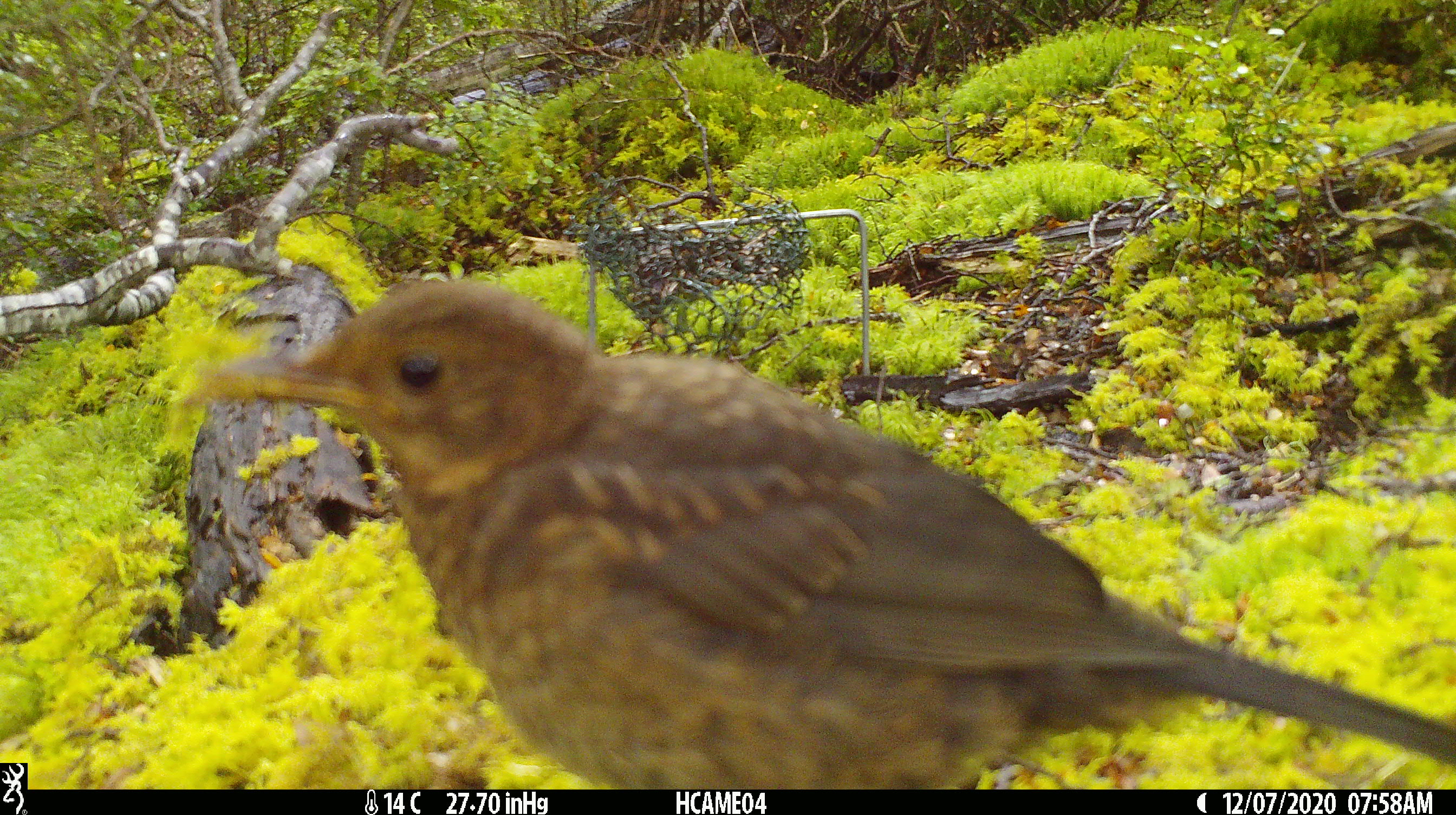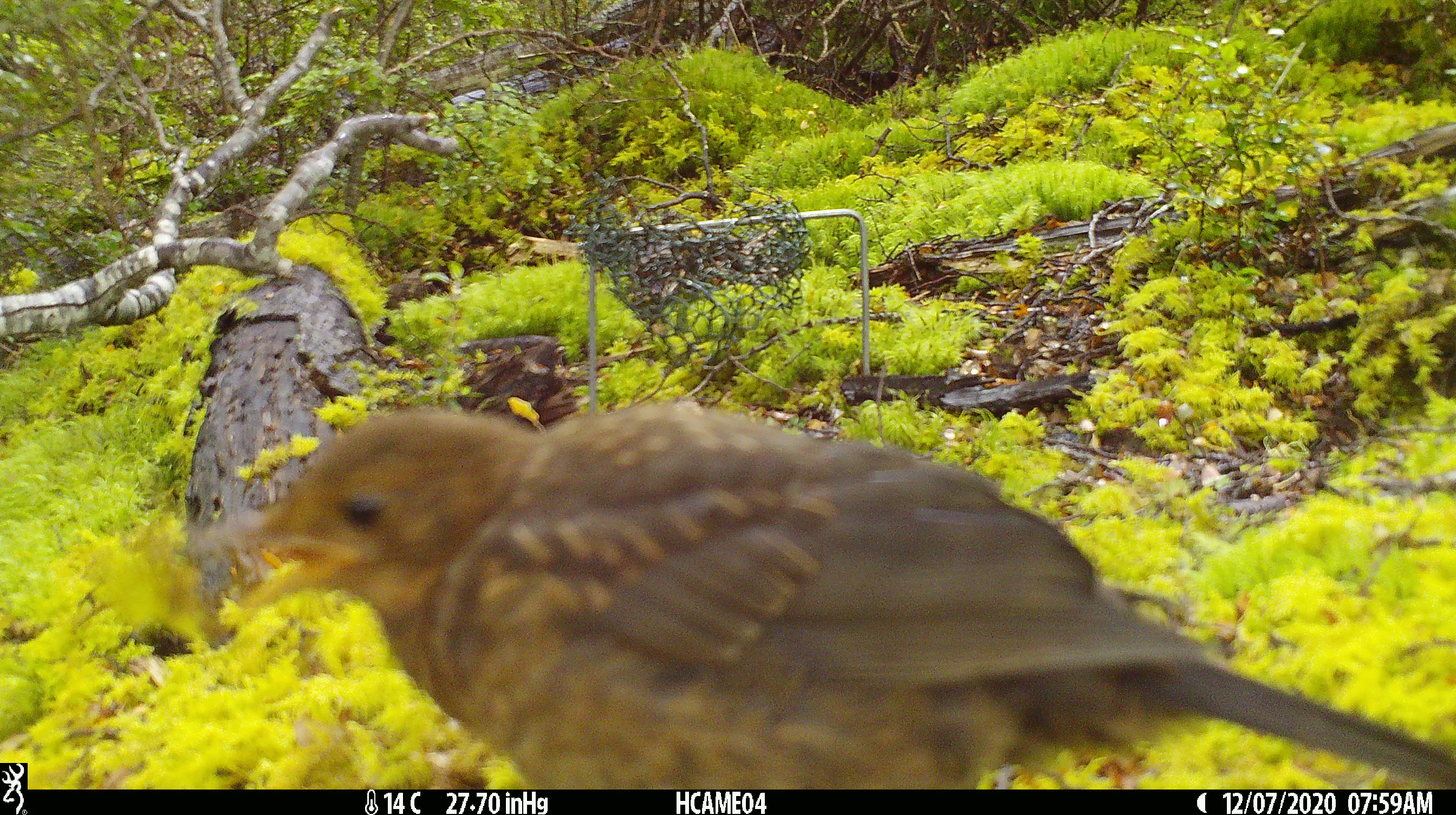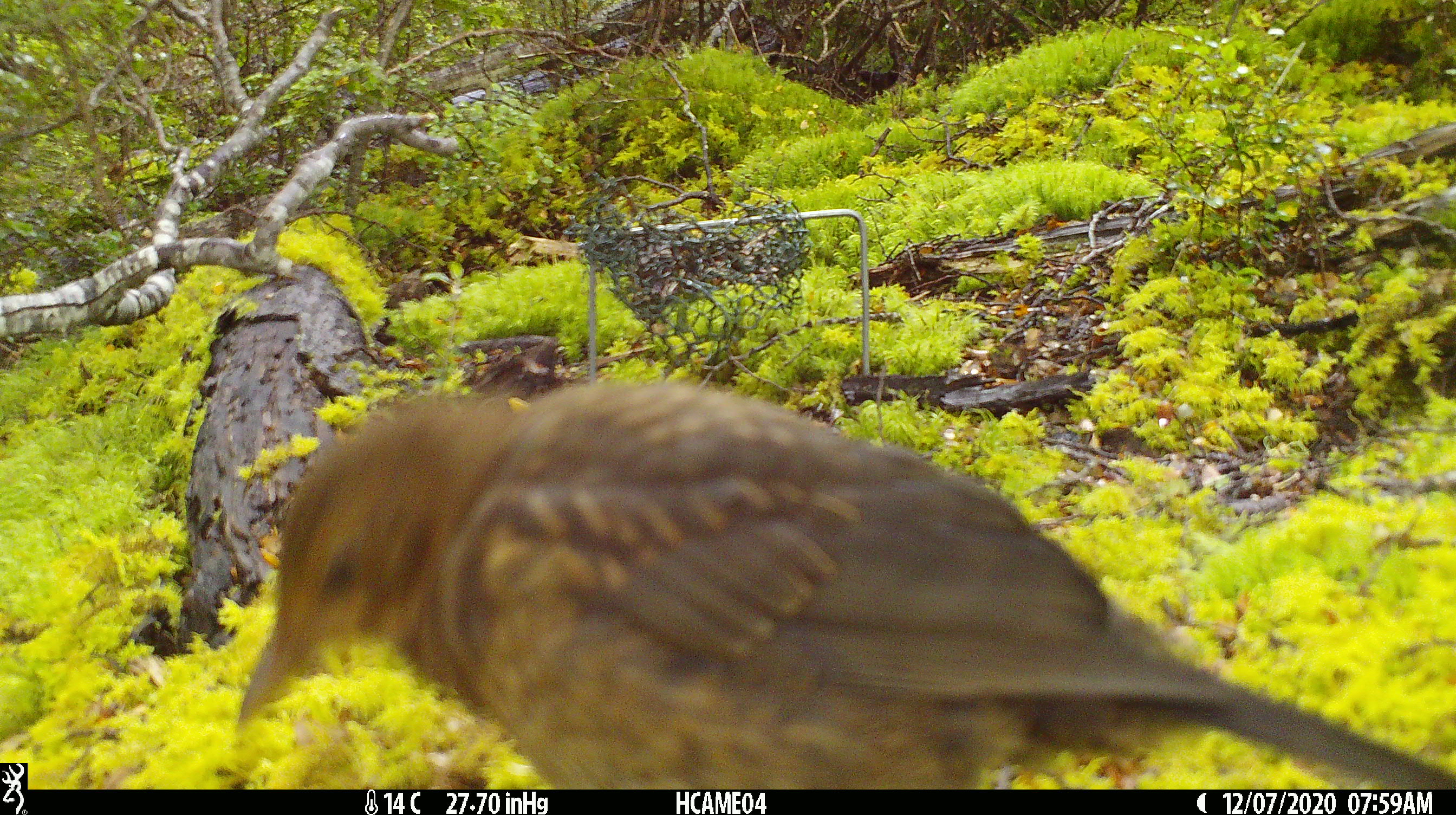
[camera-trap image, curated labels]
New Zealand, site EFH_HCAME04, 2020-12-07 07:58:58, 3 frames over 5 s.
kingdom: Animalia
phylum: Chordata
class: Aves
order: Passeriformes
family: Turdidae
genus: Turdus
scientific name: Turdus merula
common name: eurasian blackbird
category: blackbird